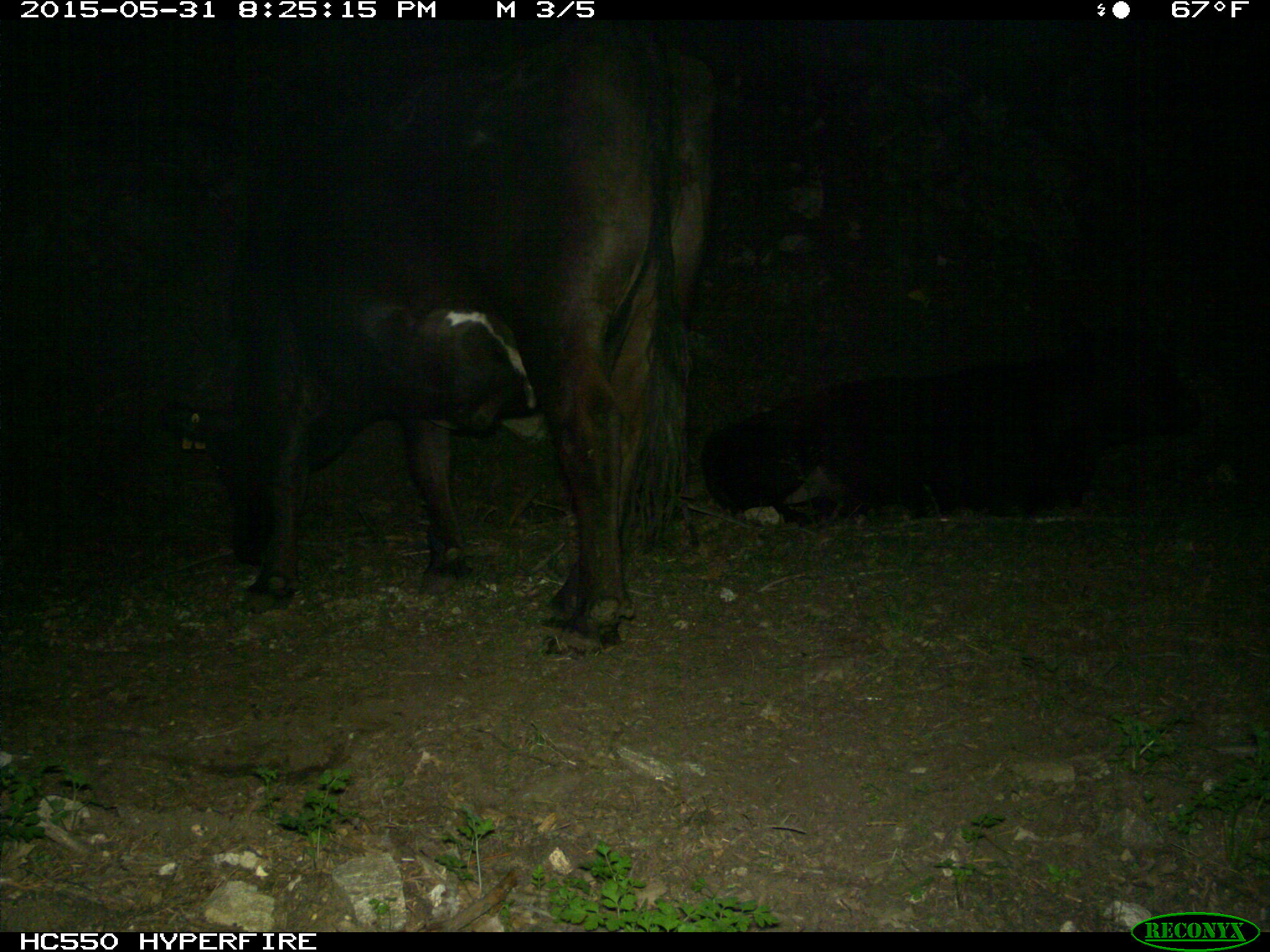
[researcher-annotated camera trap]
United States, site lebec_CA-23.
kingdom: Animalia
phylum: Chordata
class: Mammalia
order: Artiodactyla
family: Bovidae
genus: Bos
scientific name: Bos taurus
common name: domestic cow